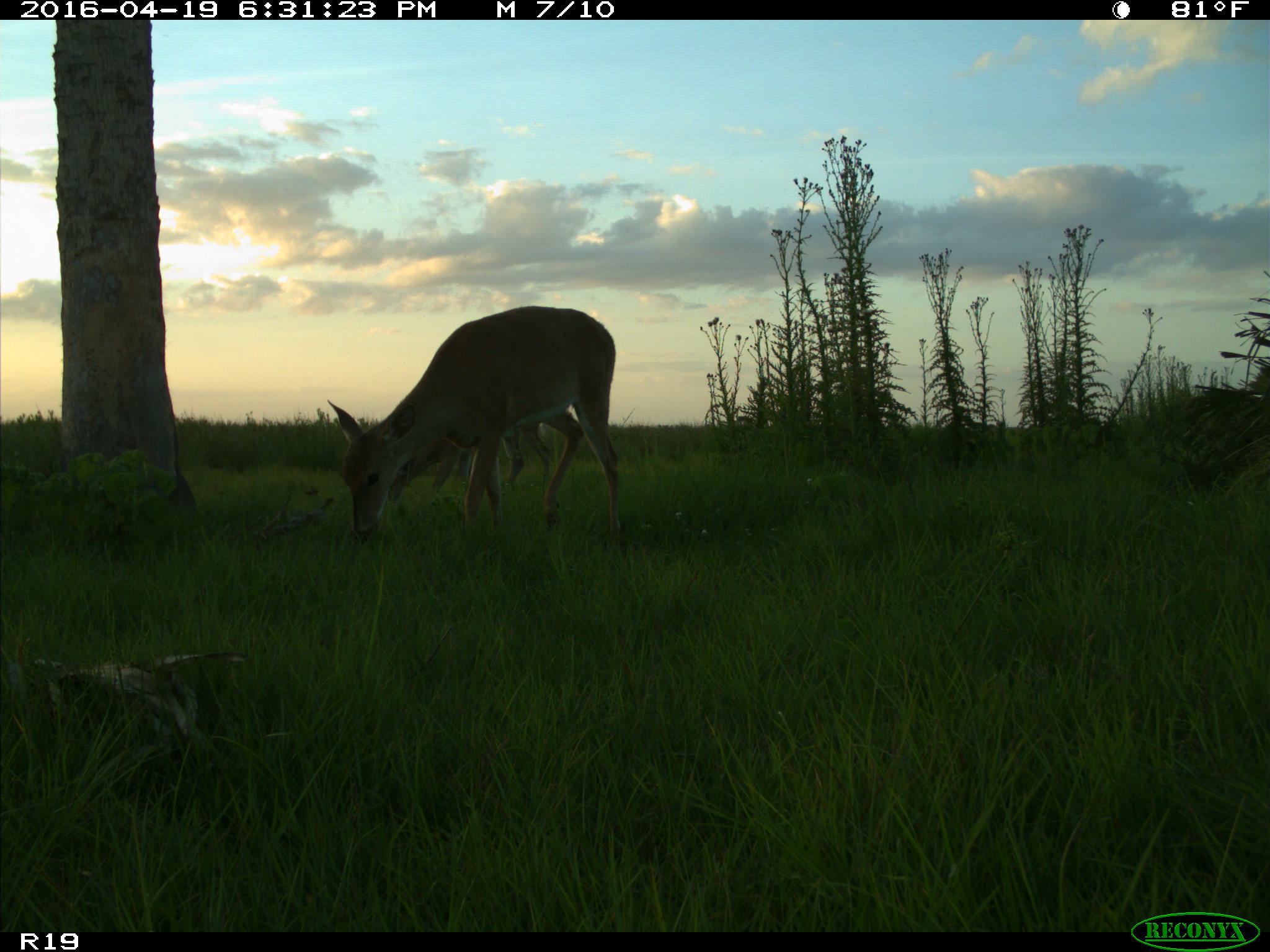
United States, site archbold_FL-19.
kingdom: Animalia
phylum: Chordata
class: Mammalia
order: Artiodactyla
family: Cervidae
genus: Odocoileus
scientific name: Odocoileus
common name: deer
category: unidentified deer